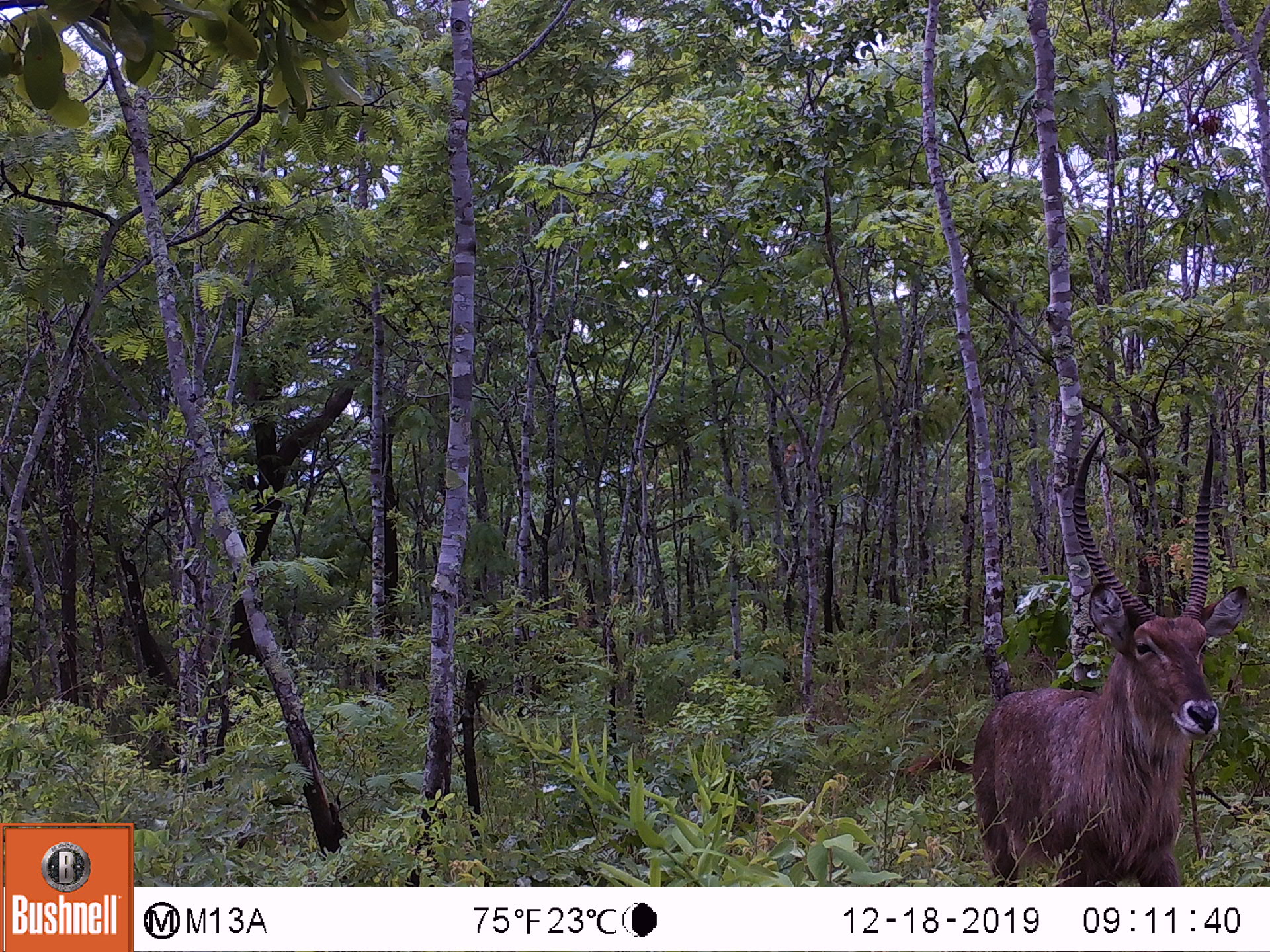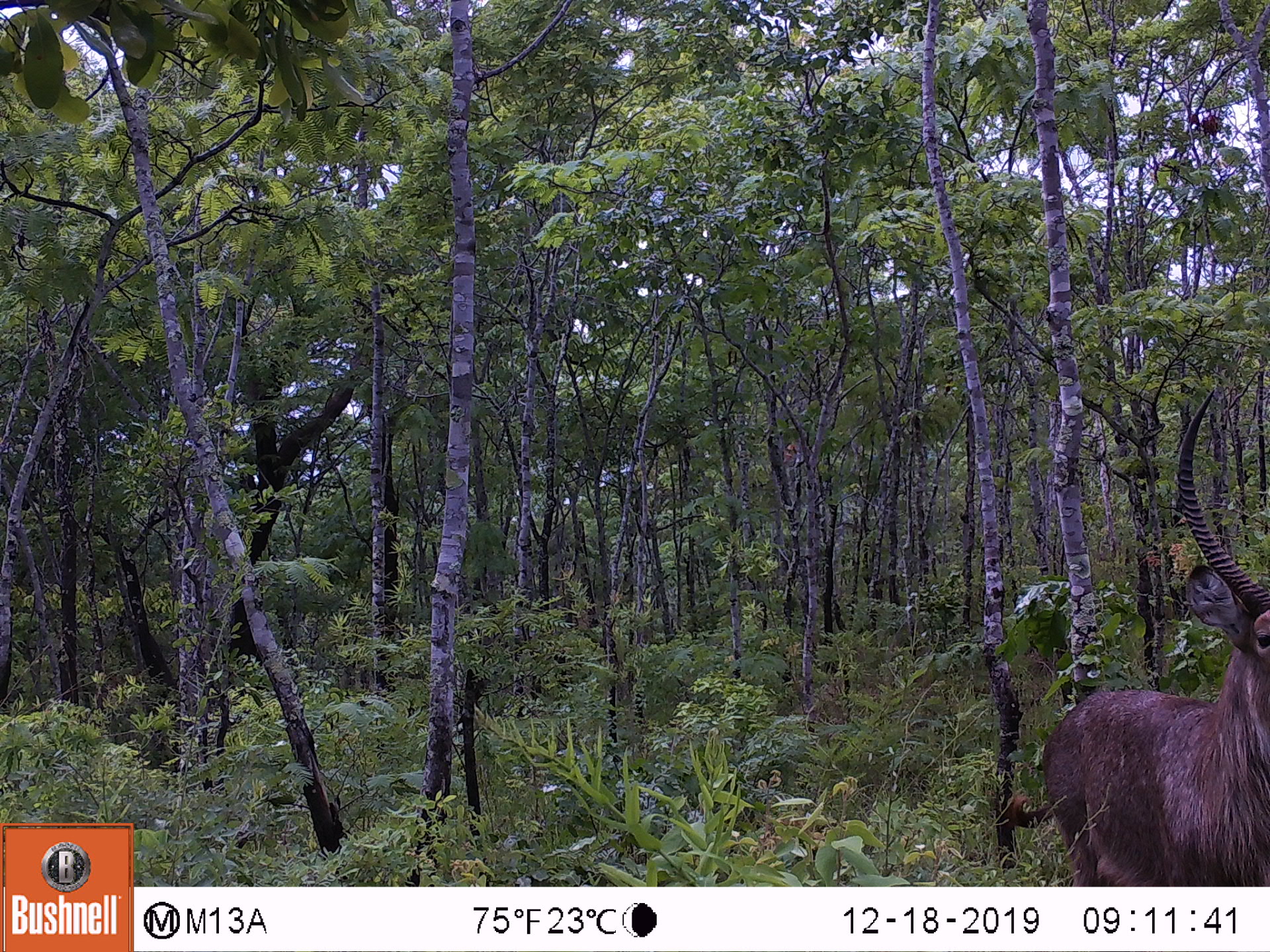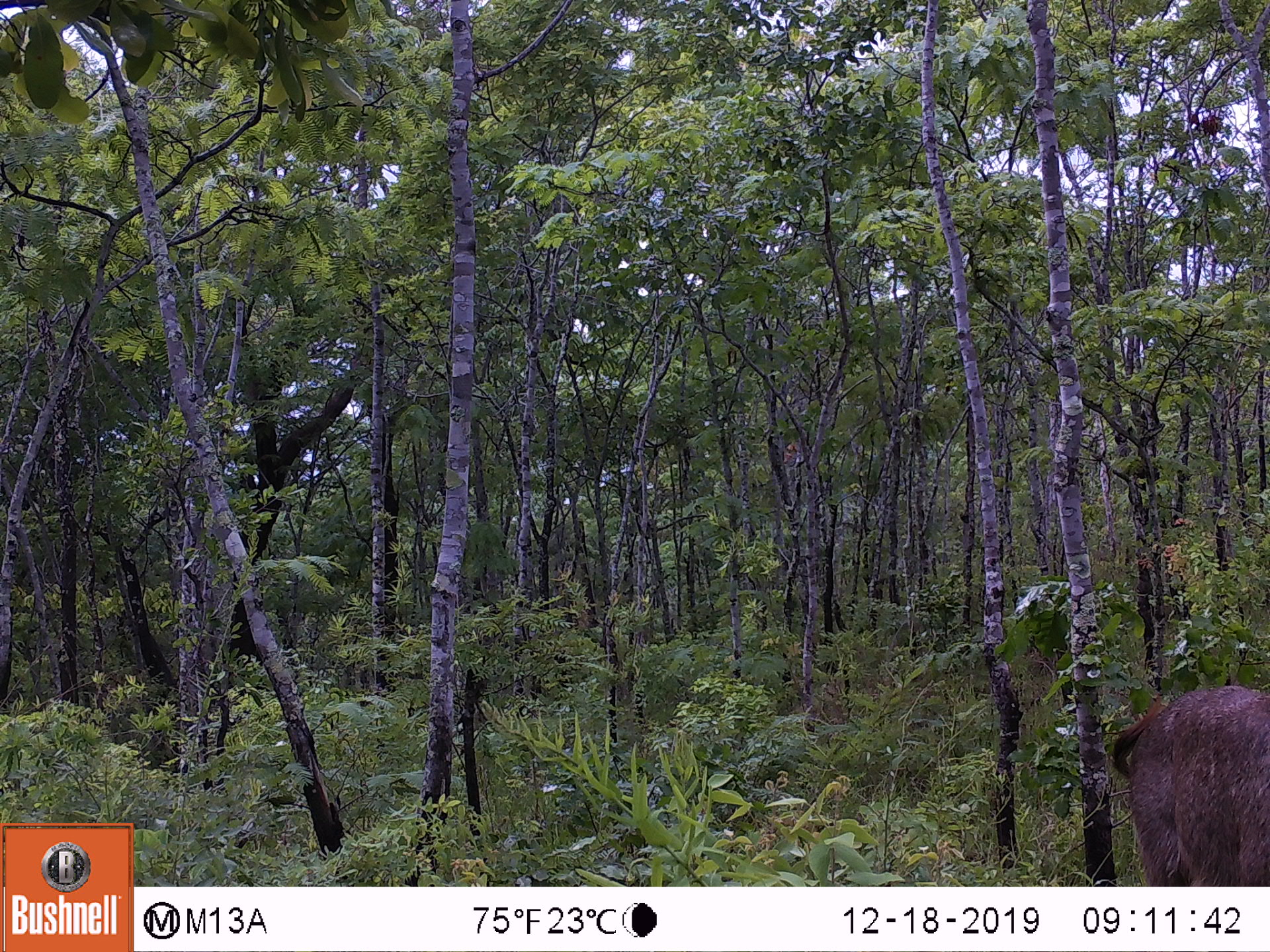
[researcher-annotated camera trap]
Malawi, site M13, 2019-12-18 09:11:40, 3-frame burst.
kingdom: Animalia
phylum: Chordata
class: Mammalia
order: Artiodactyla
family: Bovidae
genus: Kobus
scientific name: Kobus ellipsiprymnus ellipsiprymnus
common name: common waterbuck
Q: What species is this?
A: Common waterbuck (Kobus ellipsiprymnus ellipsiprymnus).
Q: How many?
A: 1.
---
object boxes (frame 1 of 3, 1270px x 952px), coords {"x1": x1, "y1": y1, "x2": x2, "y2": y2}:
common waterbuck: {"x1": 963, "y1": 419, "x2": 1249, "y2": 880}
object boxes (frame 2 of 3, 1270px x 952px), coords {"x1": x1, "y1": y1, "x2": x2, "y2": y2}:
common waterbuck: {"x1": 1025, "y1": 388, "x2": 1262, "y2": 880}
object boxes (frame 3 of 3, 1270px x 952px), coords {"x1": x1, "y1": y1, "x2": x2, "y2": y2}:
common waterbuck: {"x1": 1116, "y1": 683, "x2": 1262, "y2": 880}